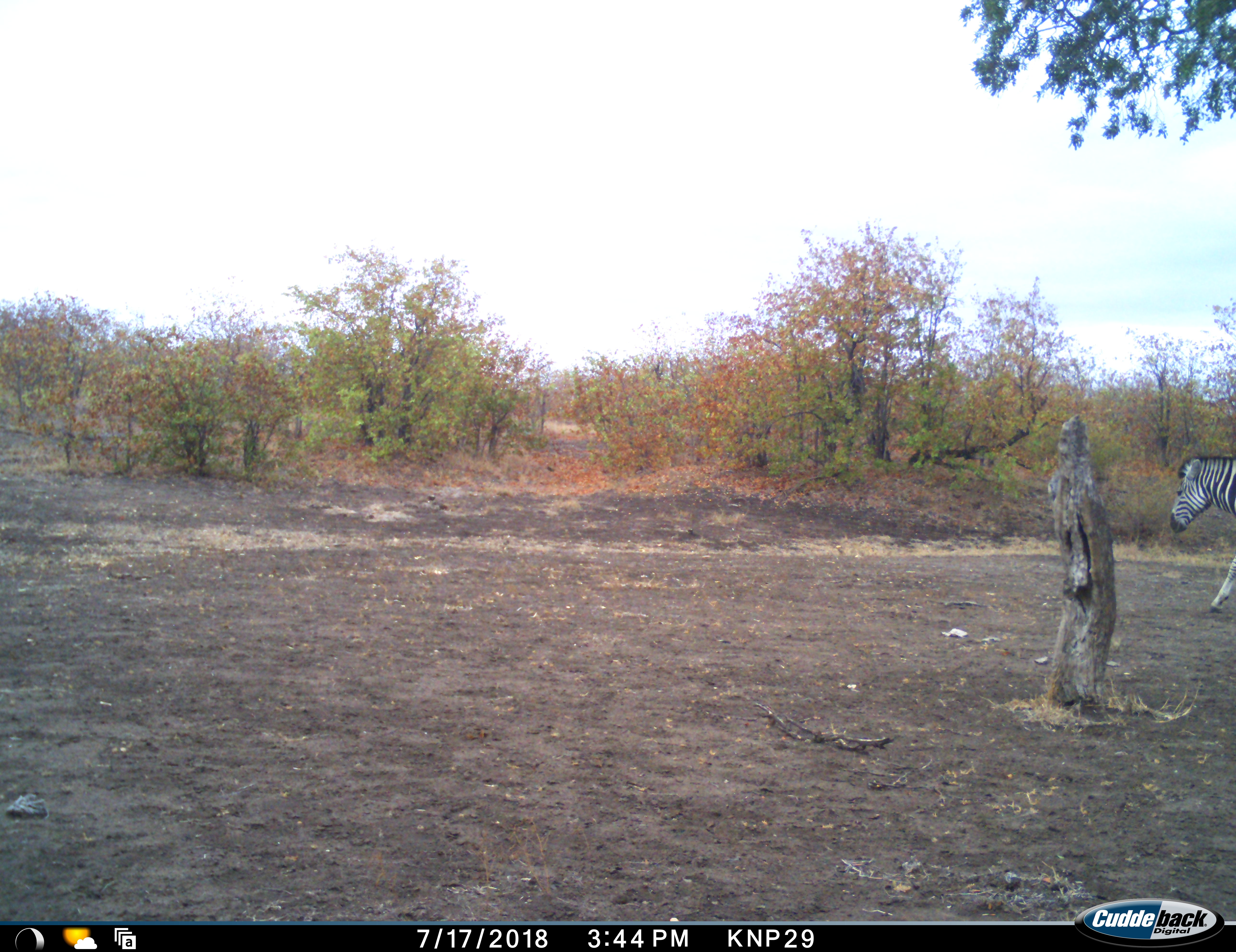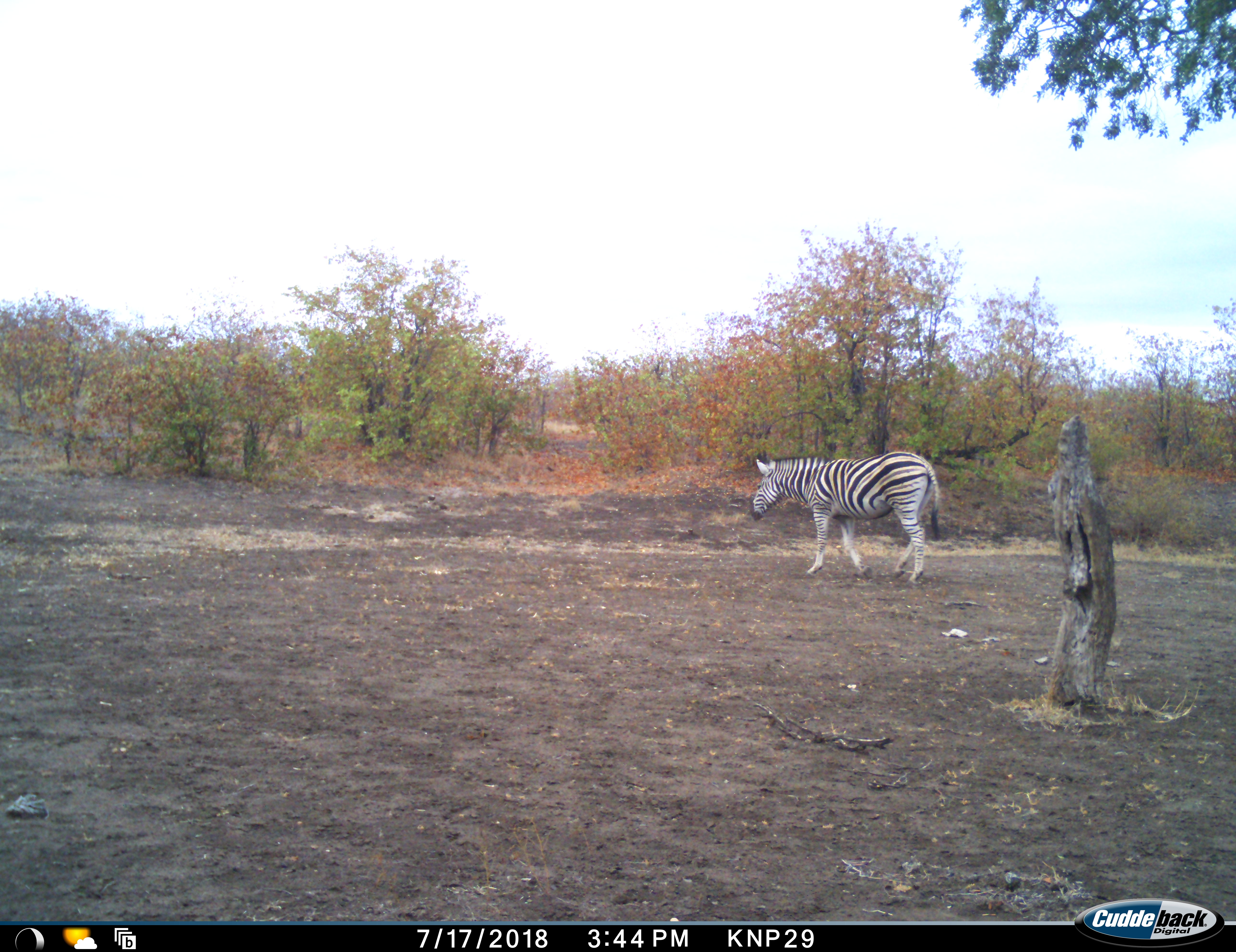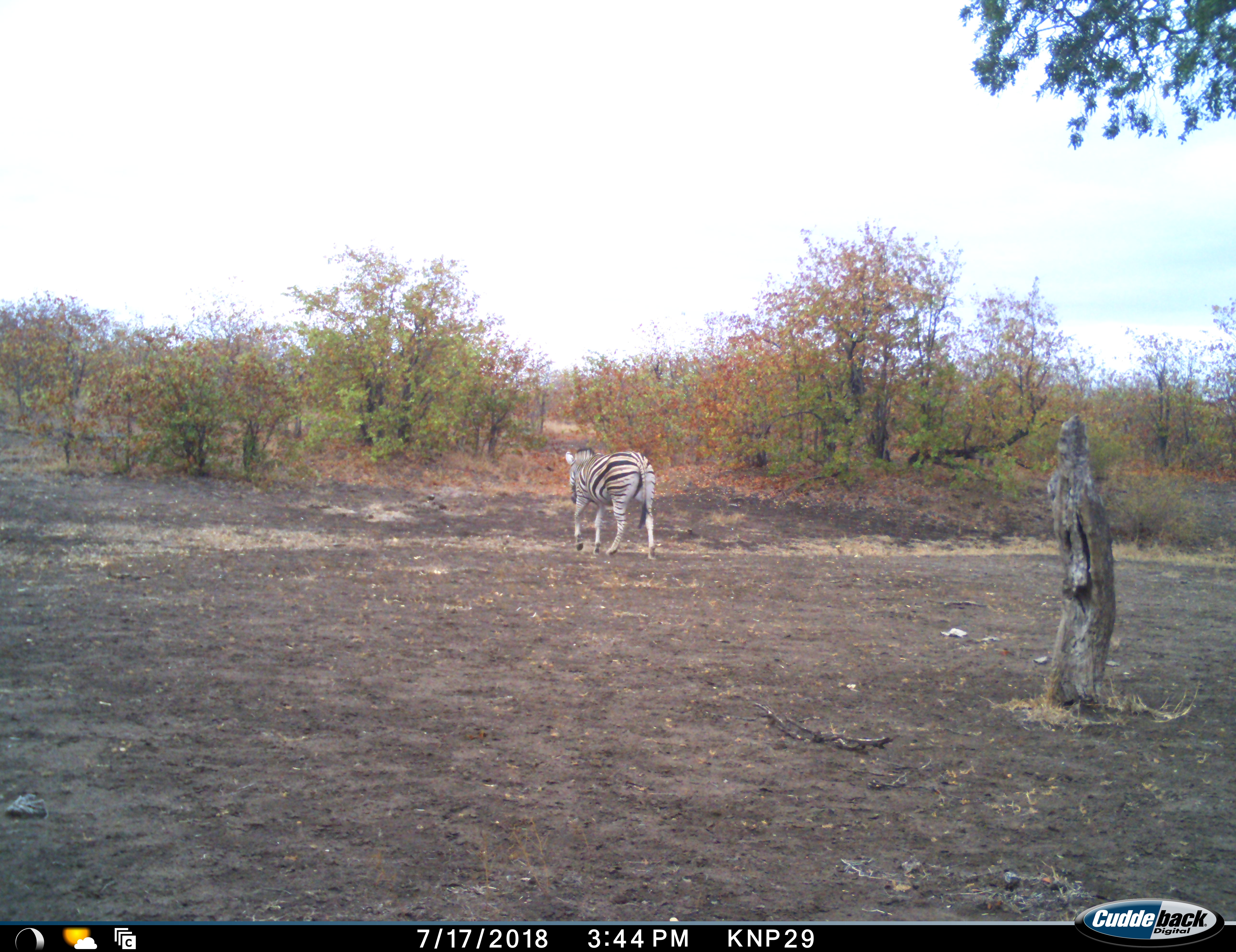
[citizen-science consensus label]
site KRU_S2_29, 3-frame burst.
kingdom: Animalia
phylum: Chordata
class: Mammalia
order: Perissodactyla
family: Equidae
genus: Equus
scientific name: Equus quagga burchellii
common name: burchell's zebra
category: zebraburchells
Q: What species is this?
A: Zebraburchells (burchell's zebra) (Equus quagga burchellii).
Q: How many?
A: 1.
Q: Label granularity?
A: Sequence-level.